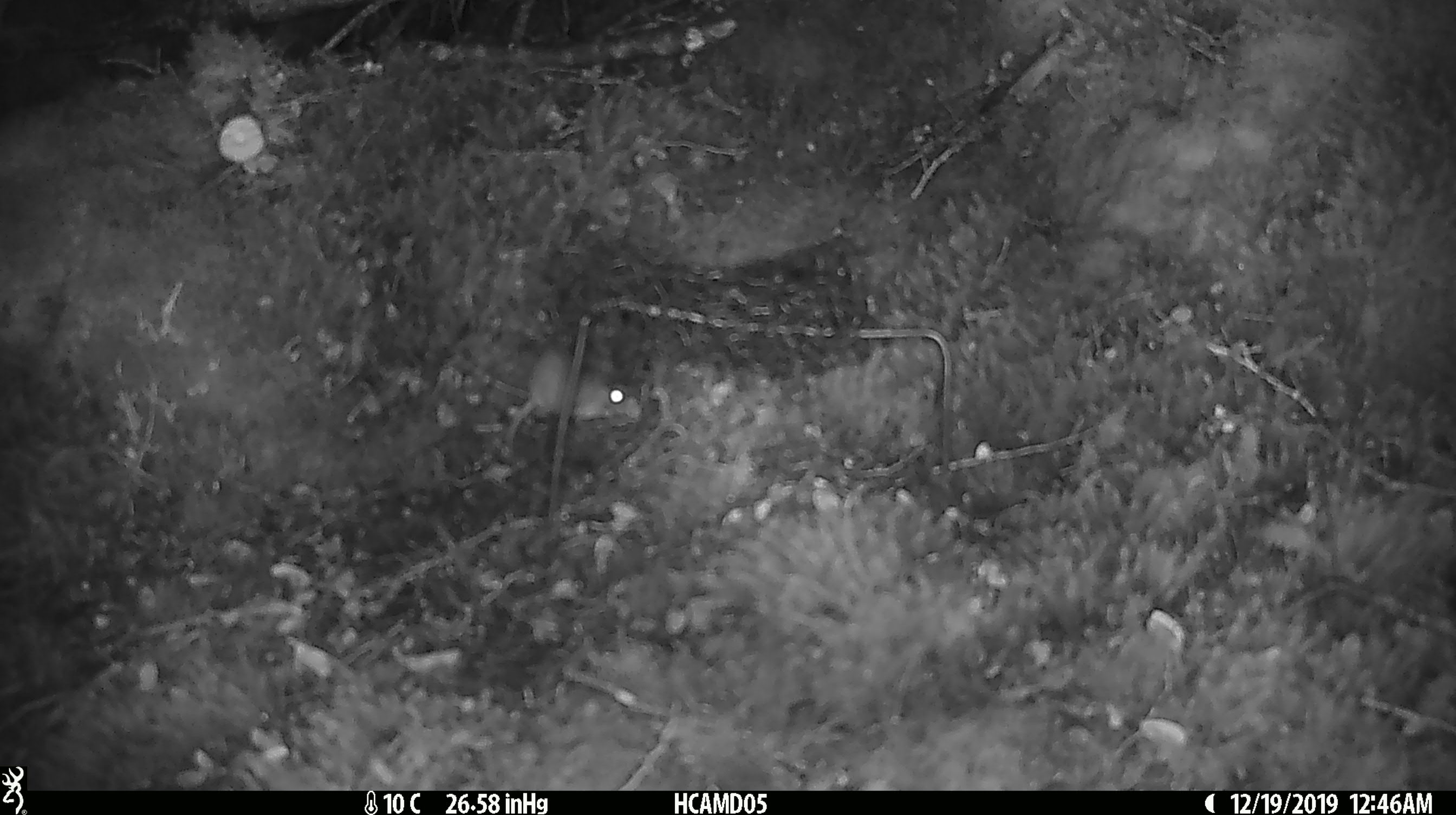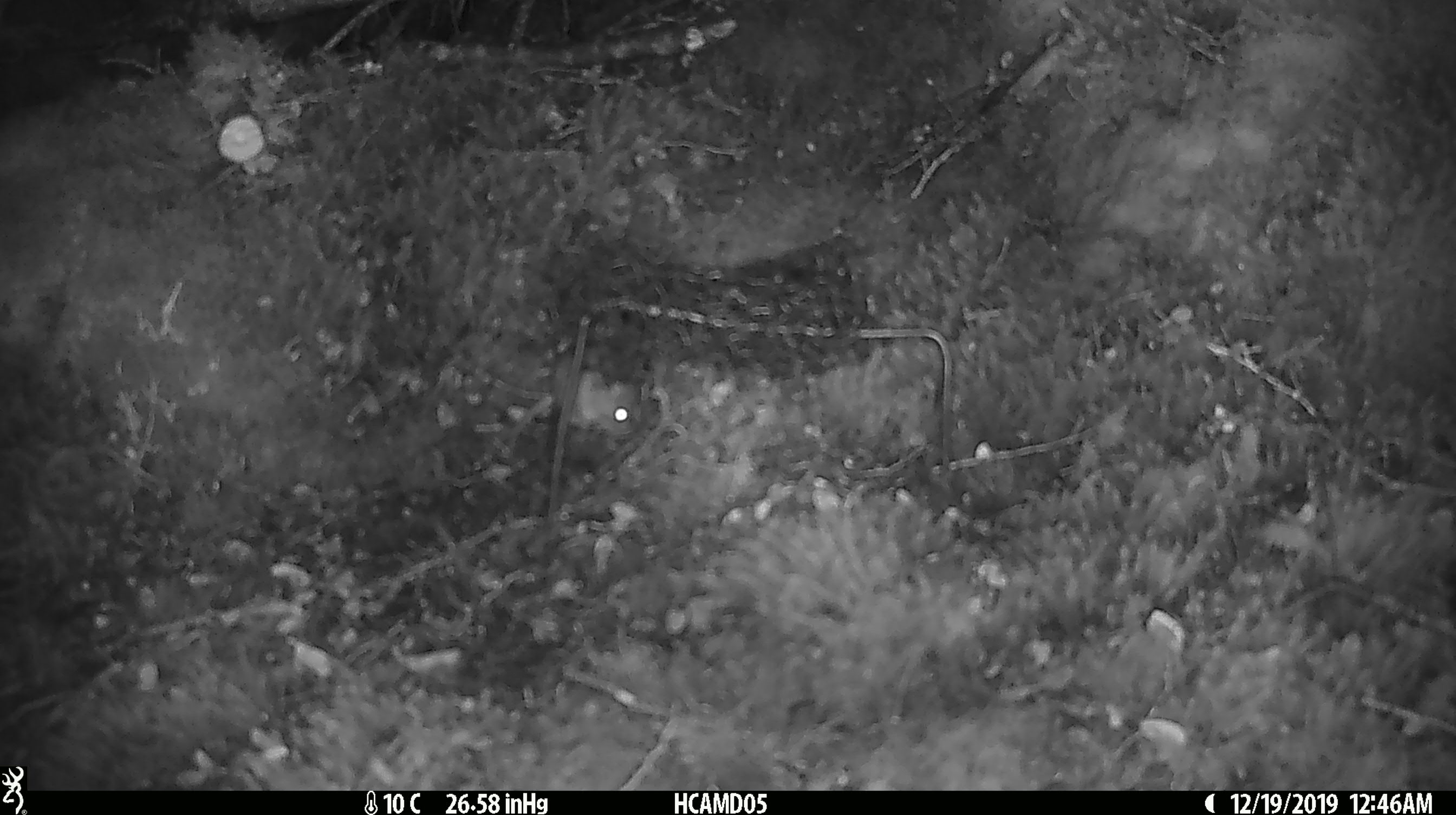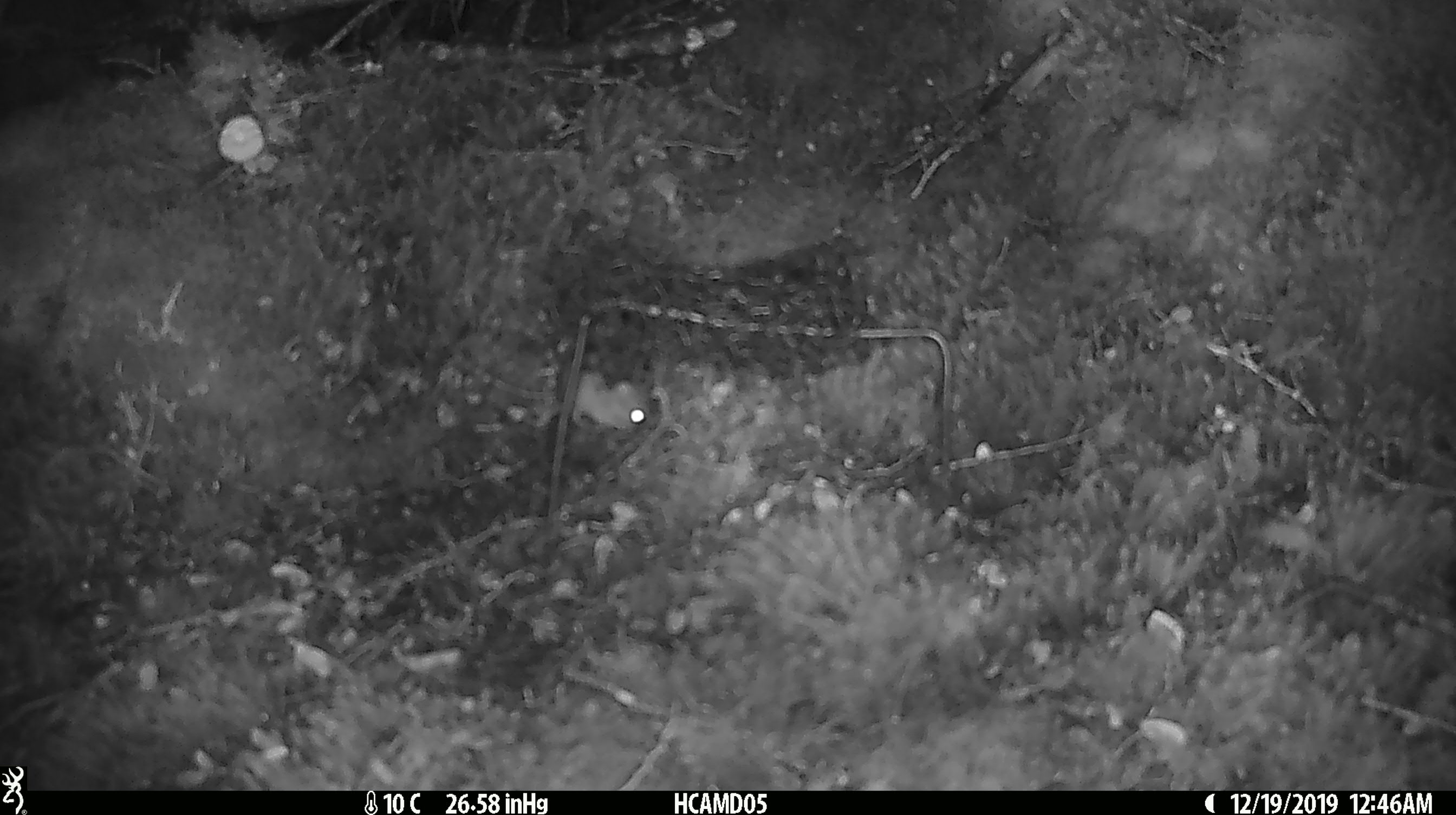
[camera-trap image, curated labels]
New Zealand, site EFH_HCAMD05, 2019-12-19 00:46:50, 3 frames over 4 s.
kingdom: Animalia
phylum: Chordata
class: Mammalia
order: Rodentia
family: Muridae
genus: Mus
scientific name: Mus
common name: mouse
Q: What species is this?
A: Mouse (Mus).